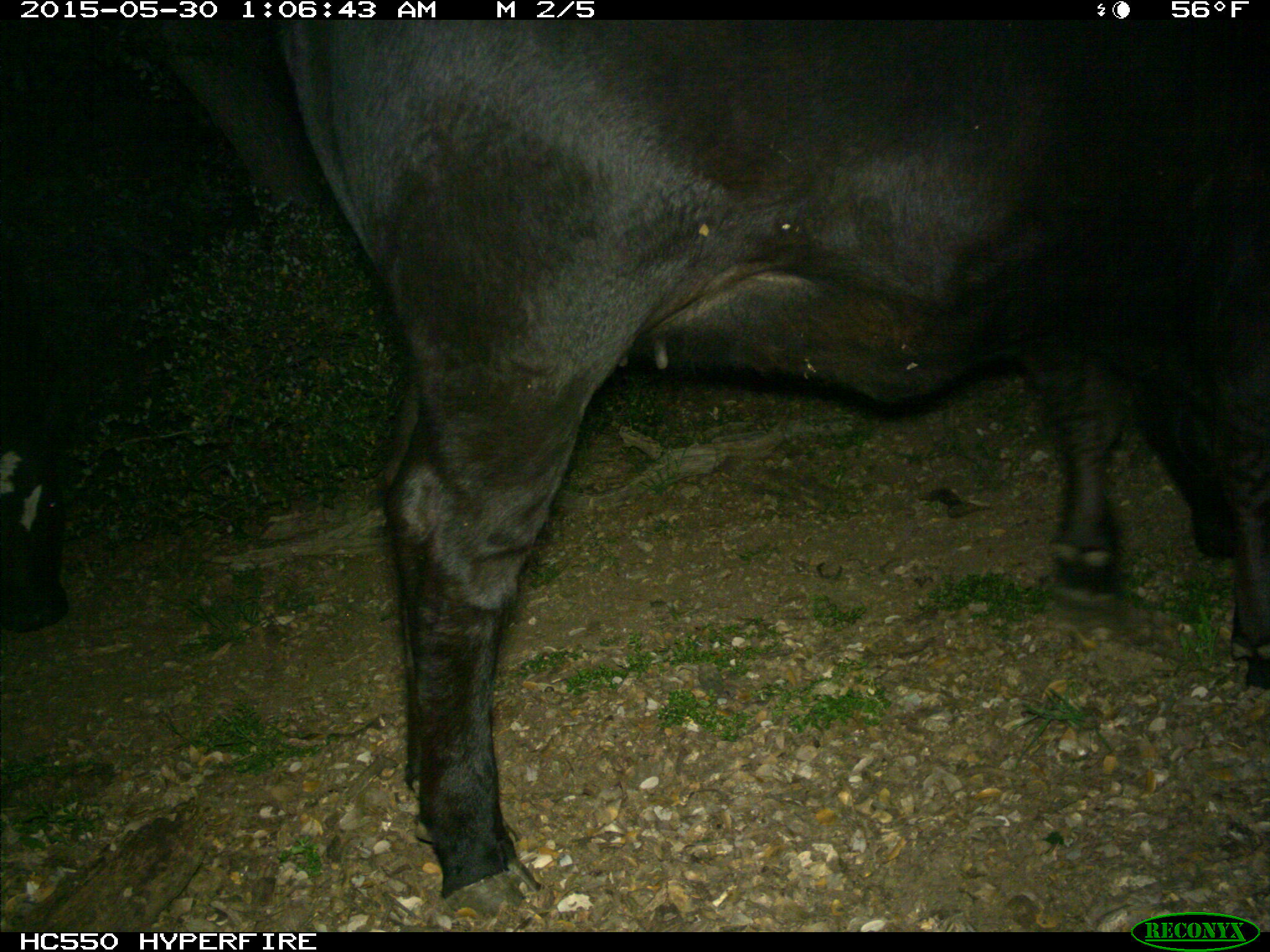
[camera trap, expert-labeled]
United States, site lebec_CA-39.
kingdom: Animalia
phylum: Chordata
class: Mammalia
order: Artiodactyla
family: Bovidae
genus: Bos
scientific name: Bos taurus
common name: domestic cow